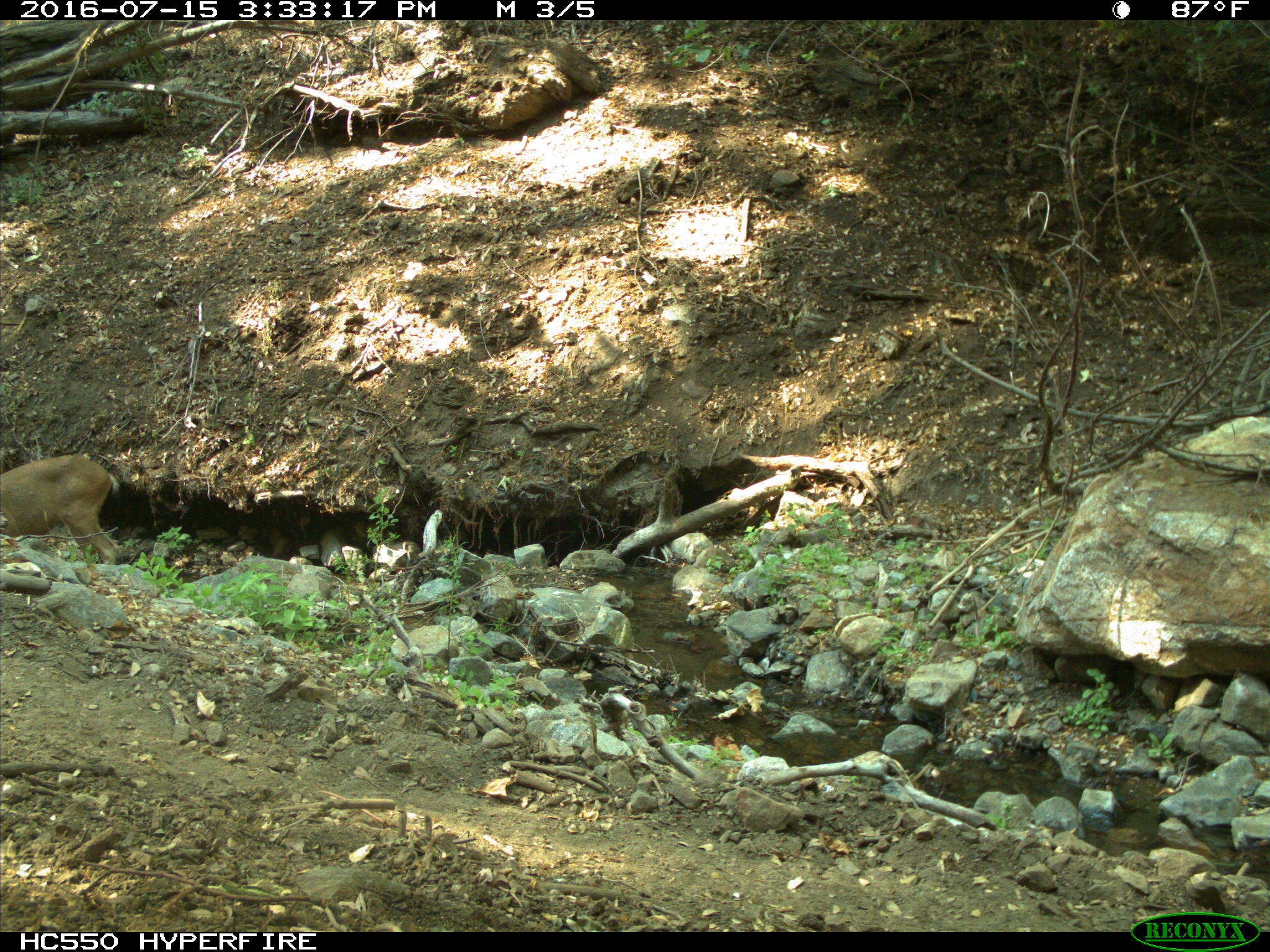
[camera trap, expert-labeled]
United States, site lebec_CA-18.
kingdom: Animalia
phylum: Chordata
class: Mammalia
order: Artiodactyla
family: Cervidae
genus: Odocoileus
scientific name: Odocoileus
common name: deer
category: unidentified deer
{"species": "unidentified deer (deer) (Odocoileus)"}